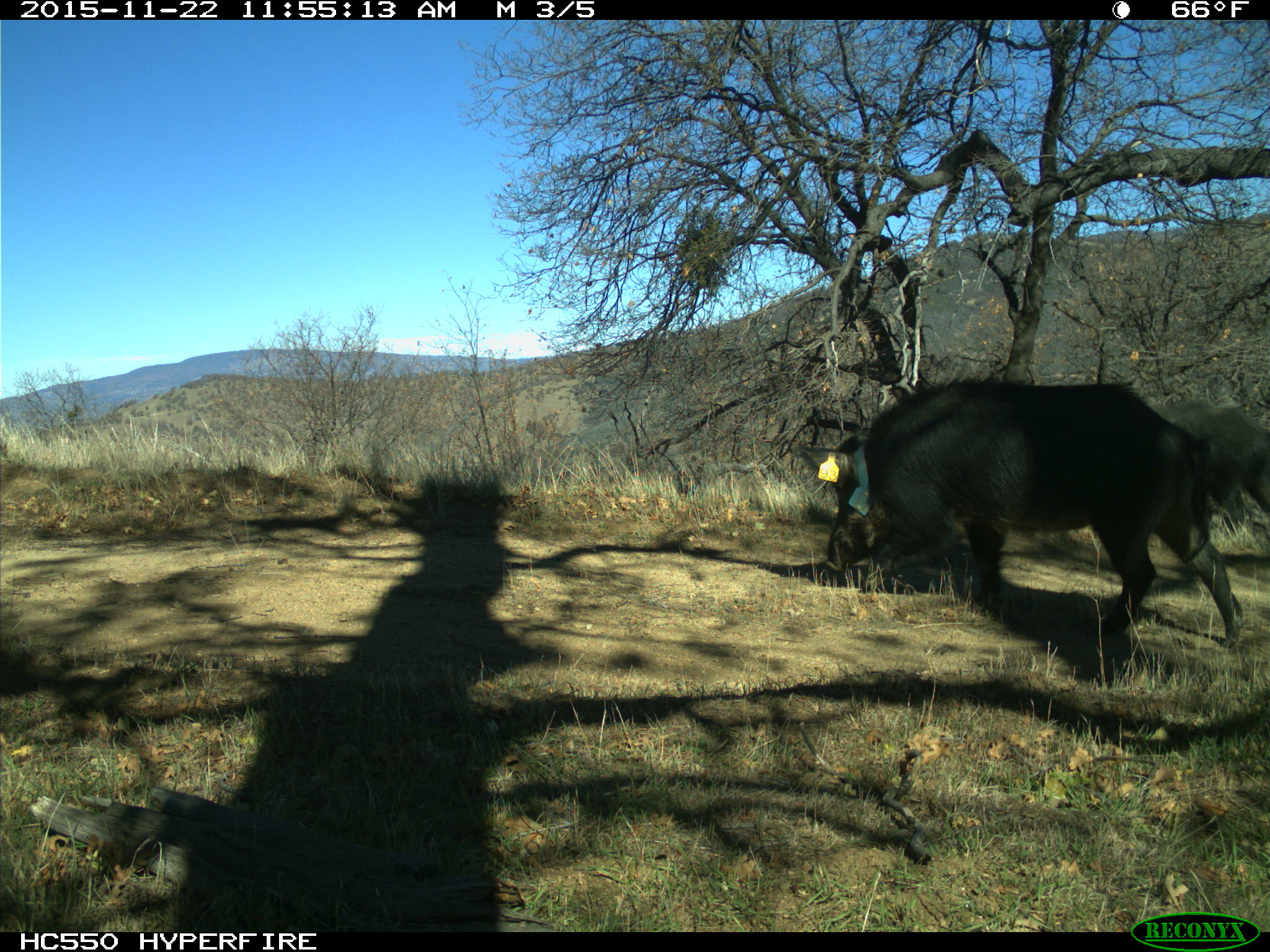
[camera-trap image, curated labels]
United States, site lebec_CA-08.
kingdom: Animalia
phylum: Chordata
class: Mammalia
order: Artiodactyla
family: Suidae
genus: Sus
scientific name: Sus scrofa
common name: wild boar